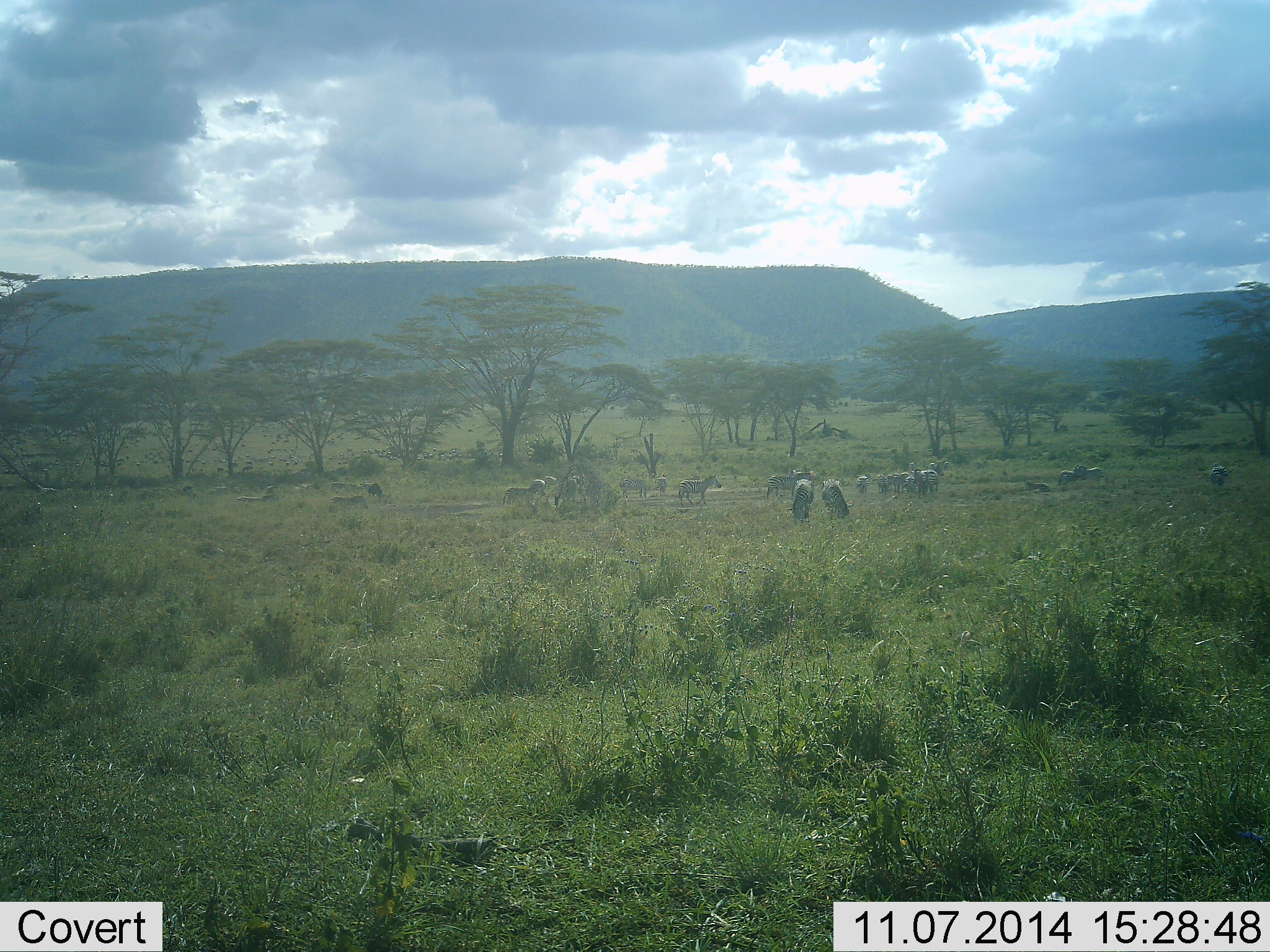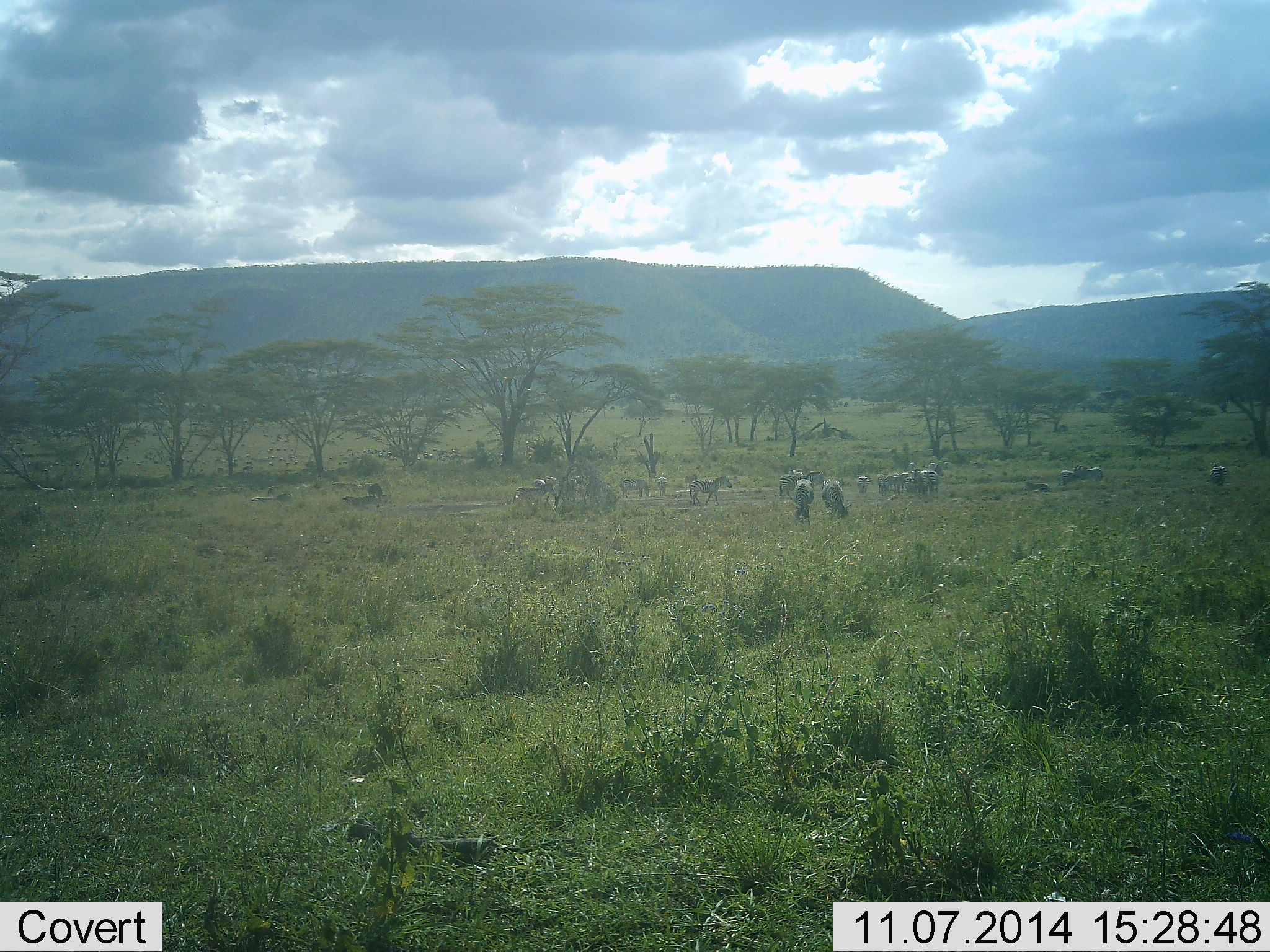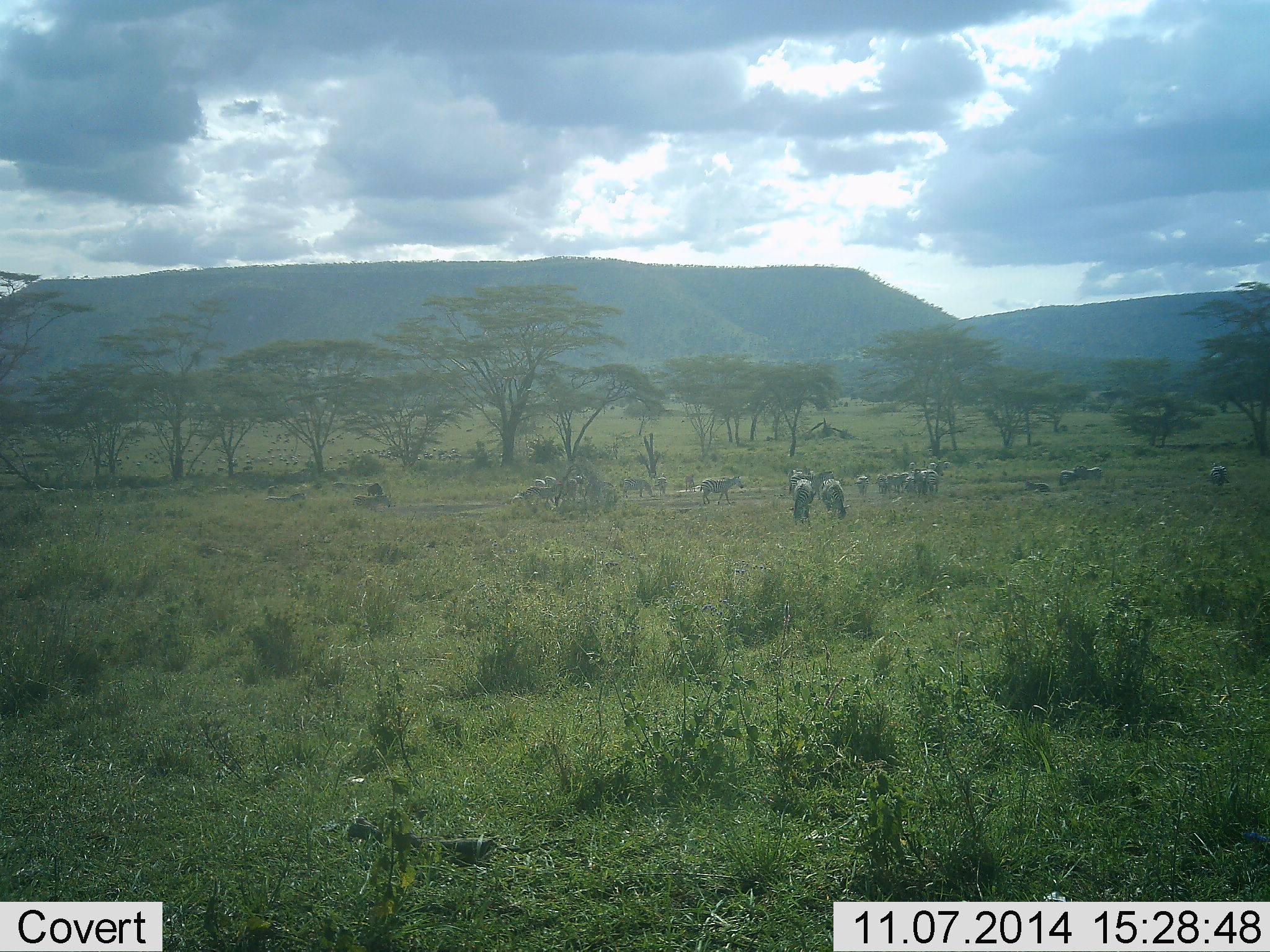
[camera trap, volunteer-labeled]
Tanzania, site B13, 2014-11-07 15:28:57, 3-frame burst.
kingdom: Animalia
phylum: Chordata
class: Mammalia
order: Perissodactyla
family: Equidae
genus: Equus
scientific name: Equus quagga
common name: plains zebra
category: zebra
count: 11-50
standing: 55%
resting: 9%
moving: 55%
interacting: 18%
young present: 9%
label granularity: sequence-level